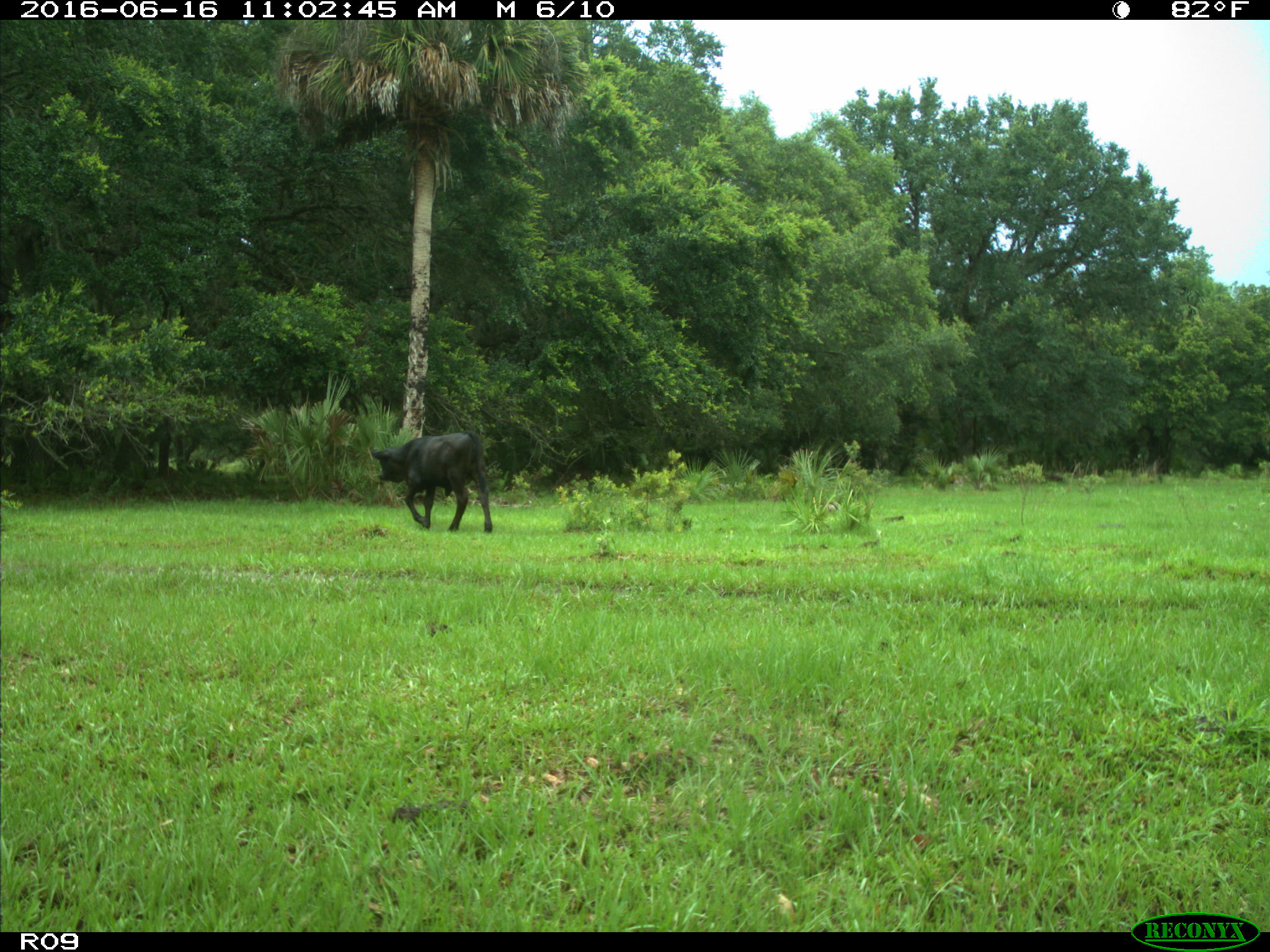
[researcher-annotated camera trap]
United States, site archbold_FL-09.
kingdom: Animalia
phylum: Chordata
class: Mammalia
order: Artiodactyla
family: Bovidae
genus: Bos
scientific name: Bos taurus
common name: domestic cow